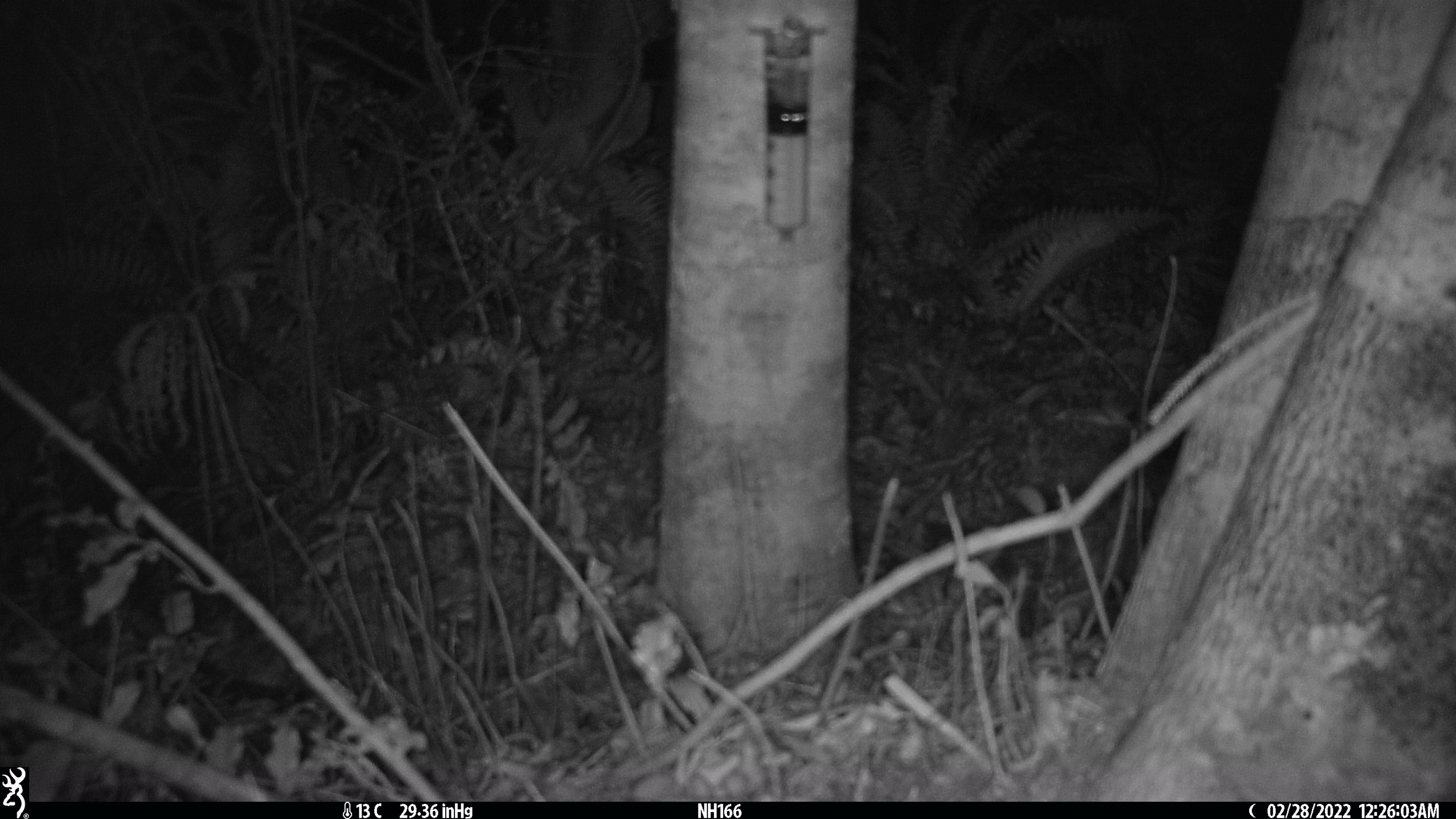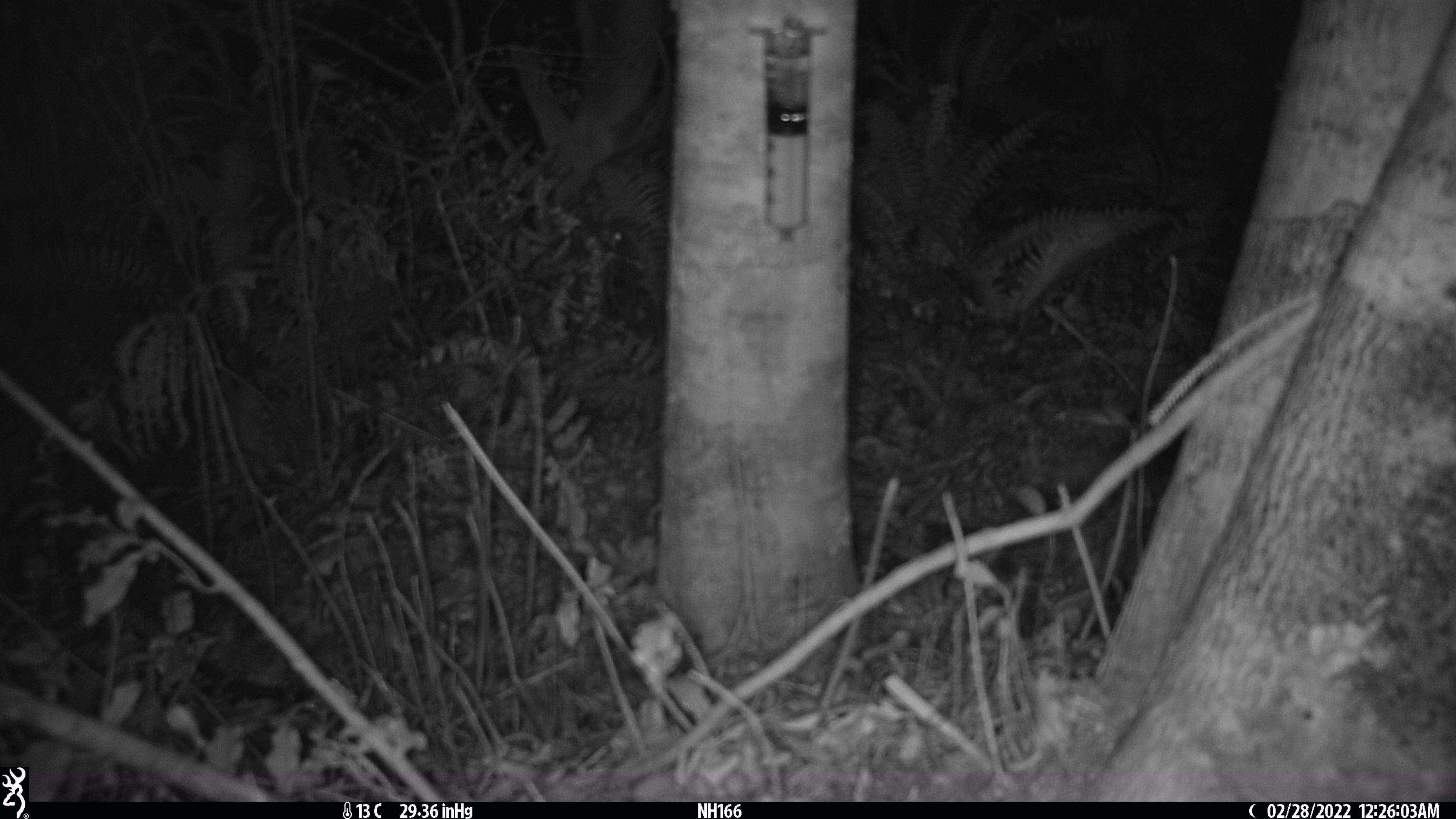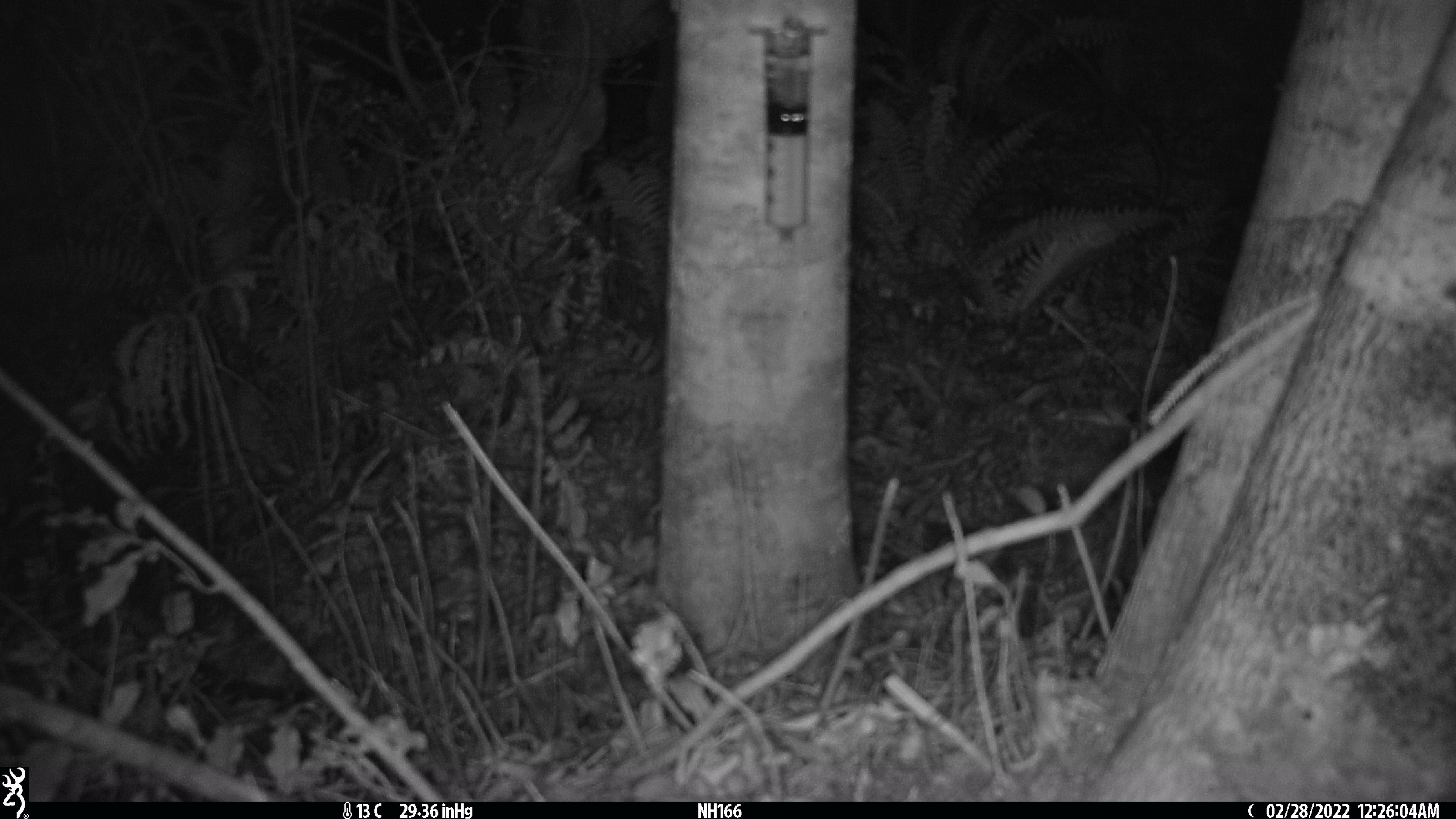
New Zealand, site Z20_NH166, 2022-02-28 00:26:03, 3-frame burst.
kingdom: Animalia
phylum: Chordata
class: Mammalia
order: Artiodactyla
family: Cervidae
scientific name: Cervidae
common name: deer